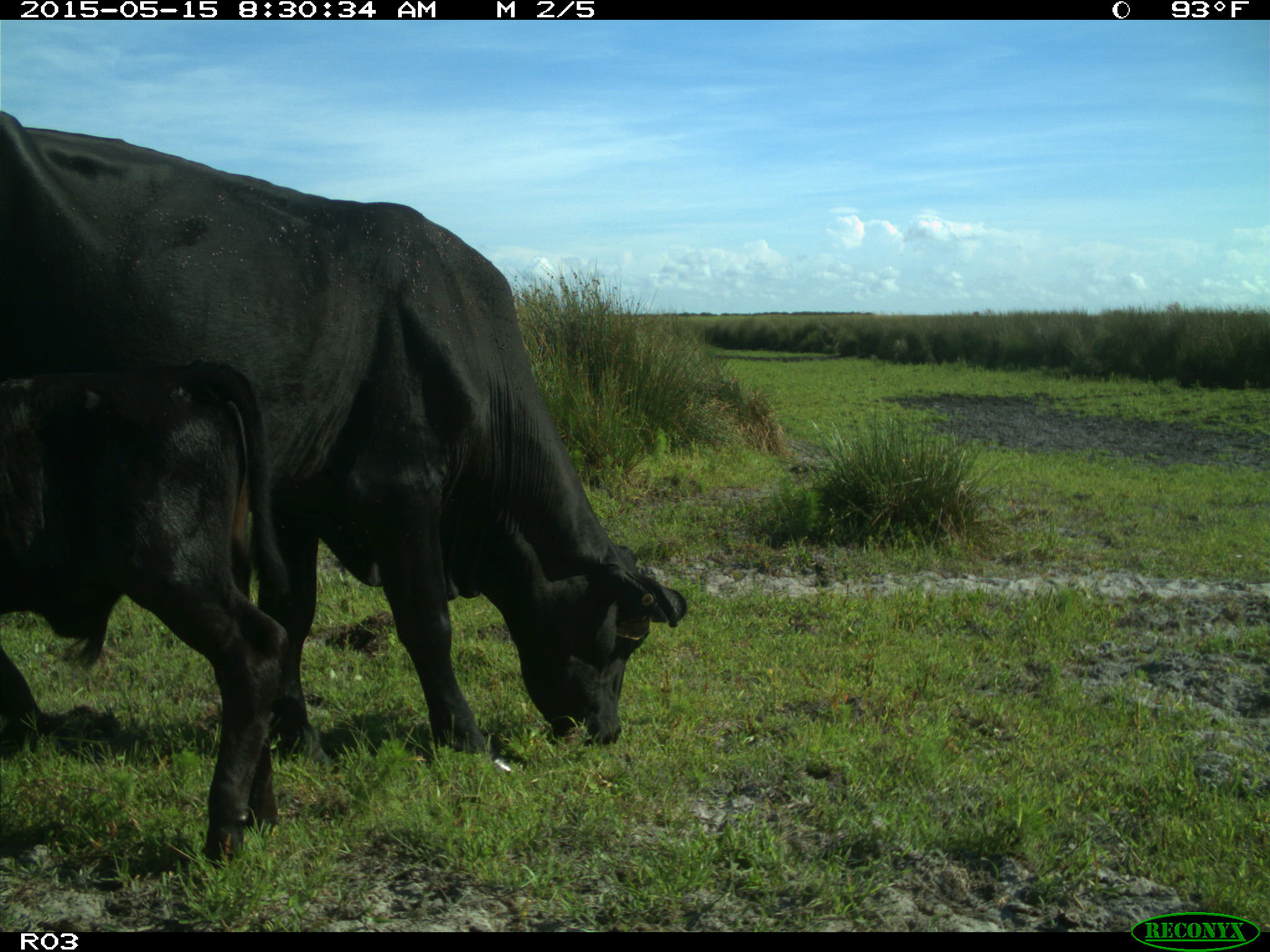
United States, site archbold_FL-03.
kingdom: Animalia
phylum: Chordata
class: Mammalia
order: Artiodactyla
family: Bovidae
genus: Bos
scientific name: Bos taurus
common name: domestic cow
Bos taurus (domestic cow).